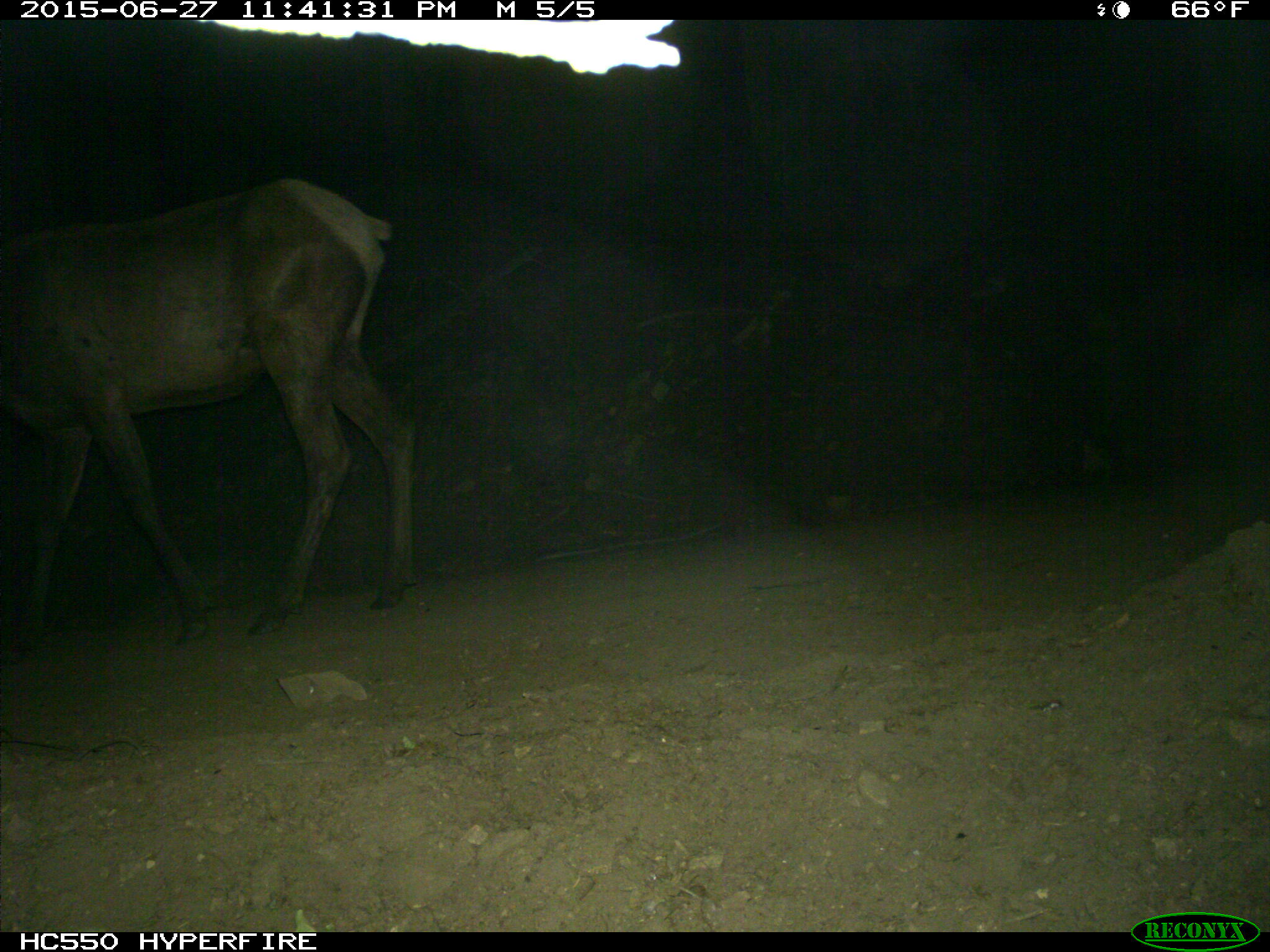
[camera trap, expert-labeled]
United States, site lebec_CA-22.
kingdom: Animalia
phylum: Chordata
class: Mammalia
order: Artiodactyla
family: Cervidae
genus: Cervus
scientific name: Cervus canadensis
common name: elk